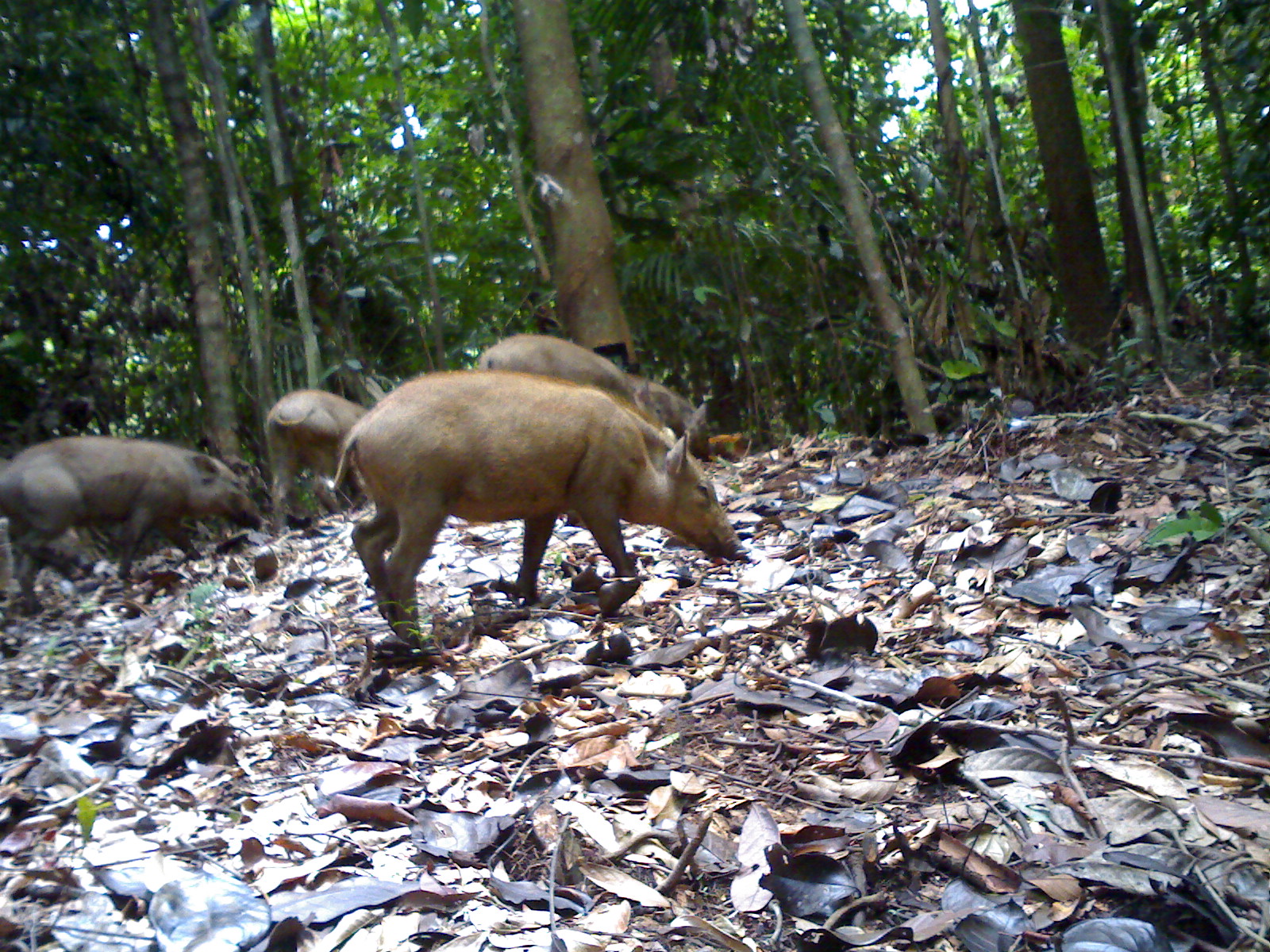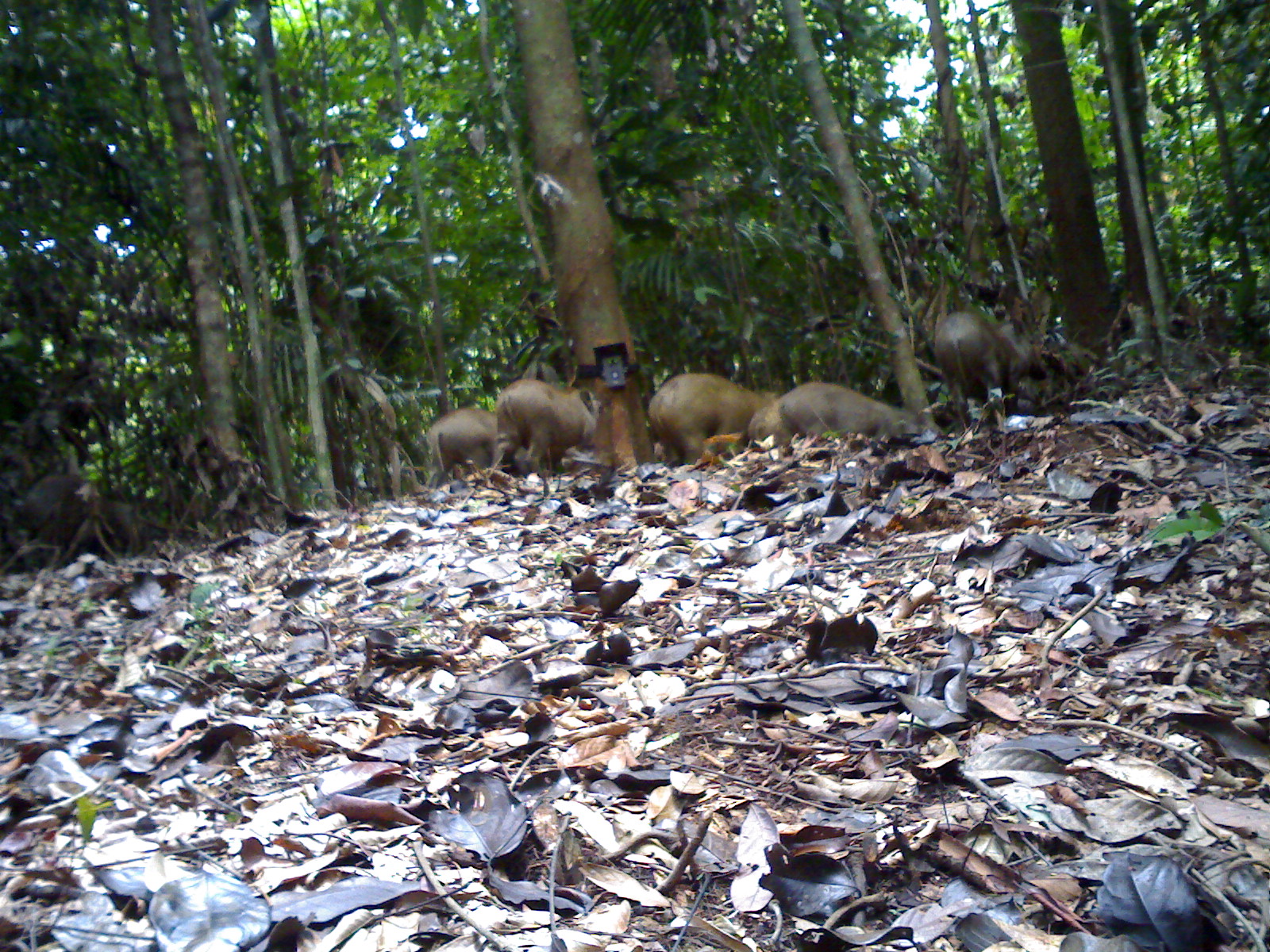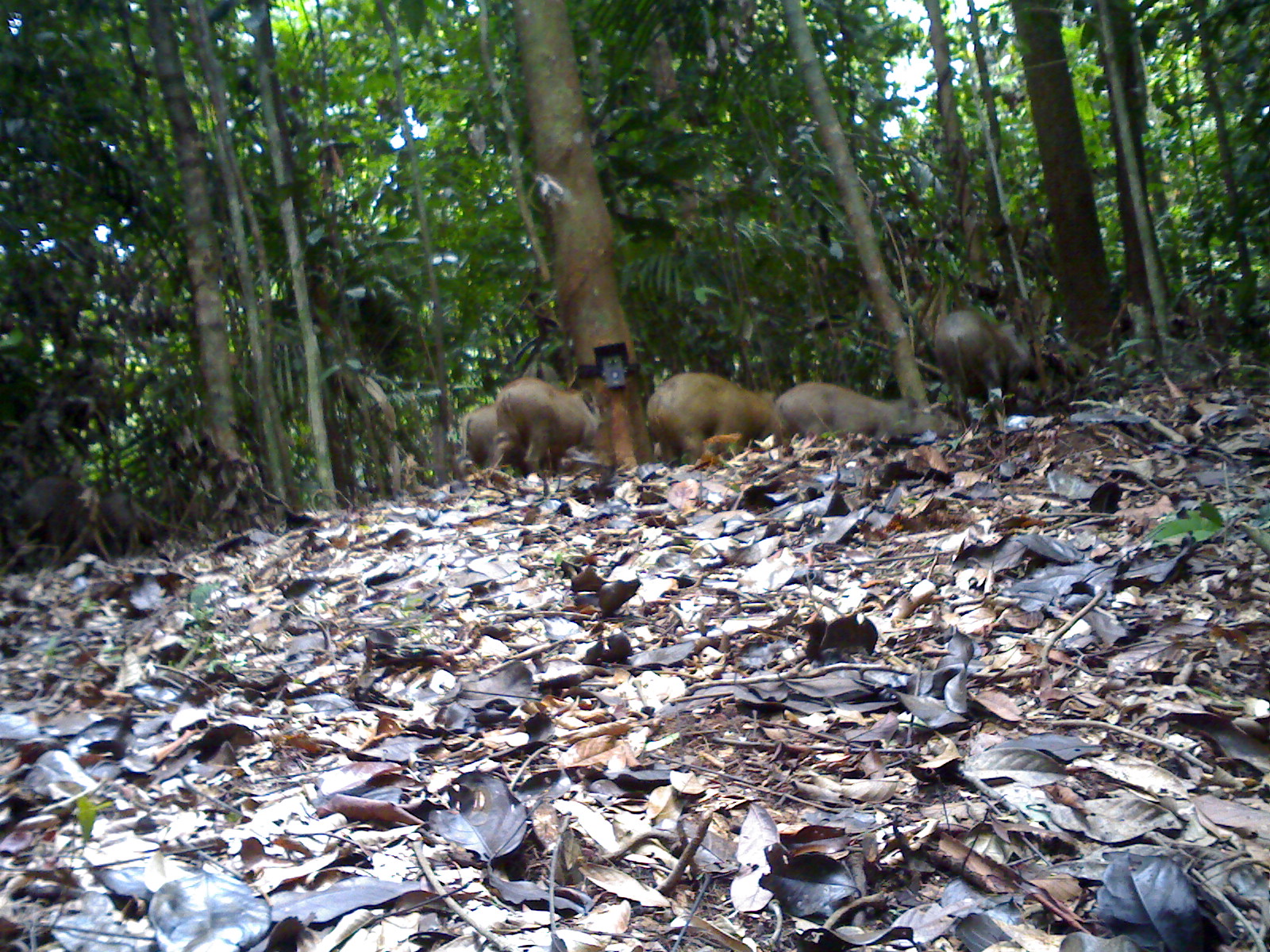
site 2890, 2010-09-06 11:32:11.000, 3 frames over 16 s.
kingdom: Animalia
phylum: Chordata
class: Mammalia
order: Artiodactyla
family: Suidae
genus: Sus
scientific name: Sus scrofa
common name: wild boar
Sus scrofa (wild boar), count 5.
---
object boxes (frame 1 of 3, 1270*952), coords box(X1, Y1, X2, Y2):
sus scrofa: box(324, 364, 753, 651); box(0, 432, 265, 616); box(471, 331, 672, 433); box(260, 386, 372, 542); box(627, 374, 713, 461)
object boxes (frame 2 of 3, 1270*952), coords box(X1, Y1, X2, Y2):
sus scrofa: box(933, 309, 1048, 425); box(646, 371, 773, 467); box(494, 378, 604, 475); box(777, 380, 939, 442); box(426, 407, 543, 485); box(748, 396, 777, 447)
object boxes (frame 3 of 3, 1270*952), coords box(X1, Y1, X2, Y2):
sus scrofa: box(646, 371, 782, 463); box(485, 376, 603, 479); box(933, 308, 1039, 419); box(776, 379, 940, 440); box(461, 401, 534, 472)